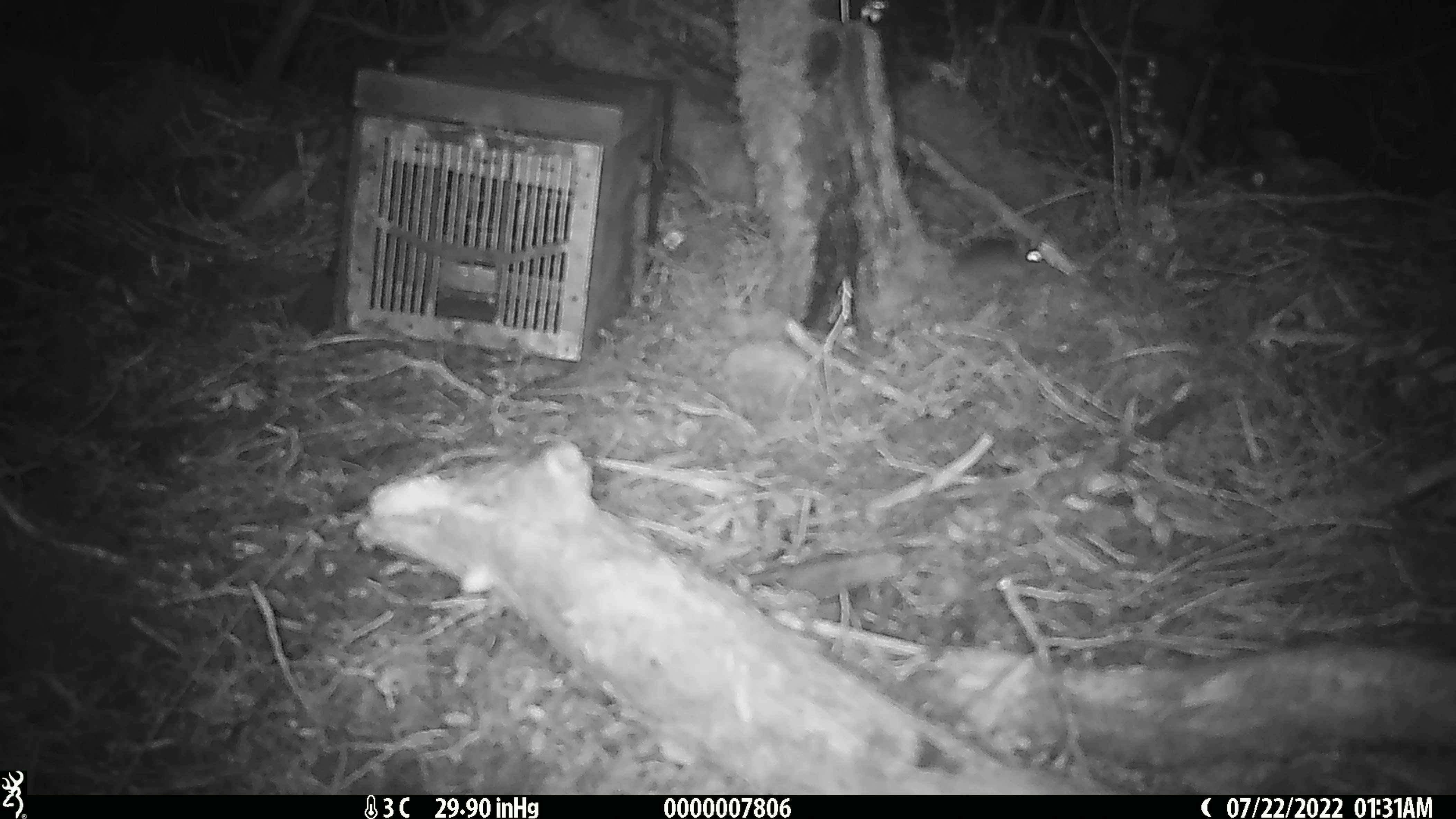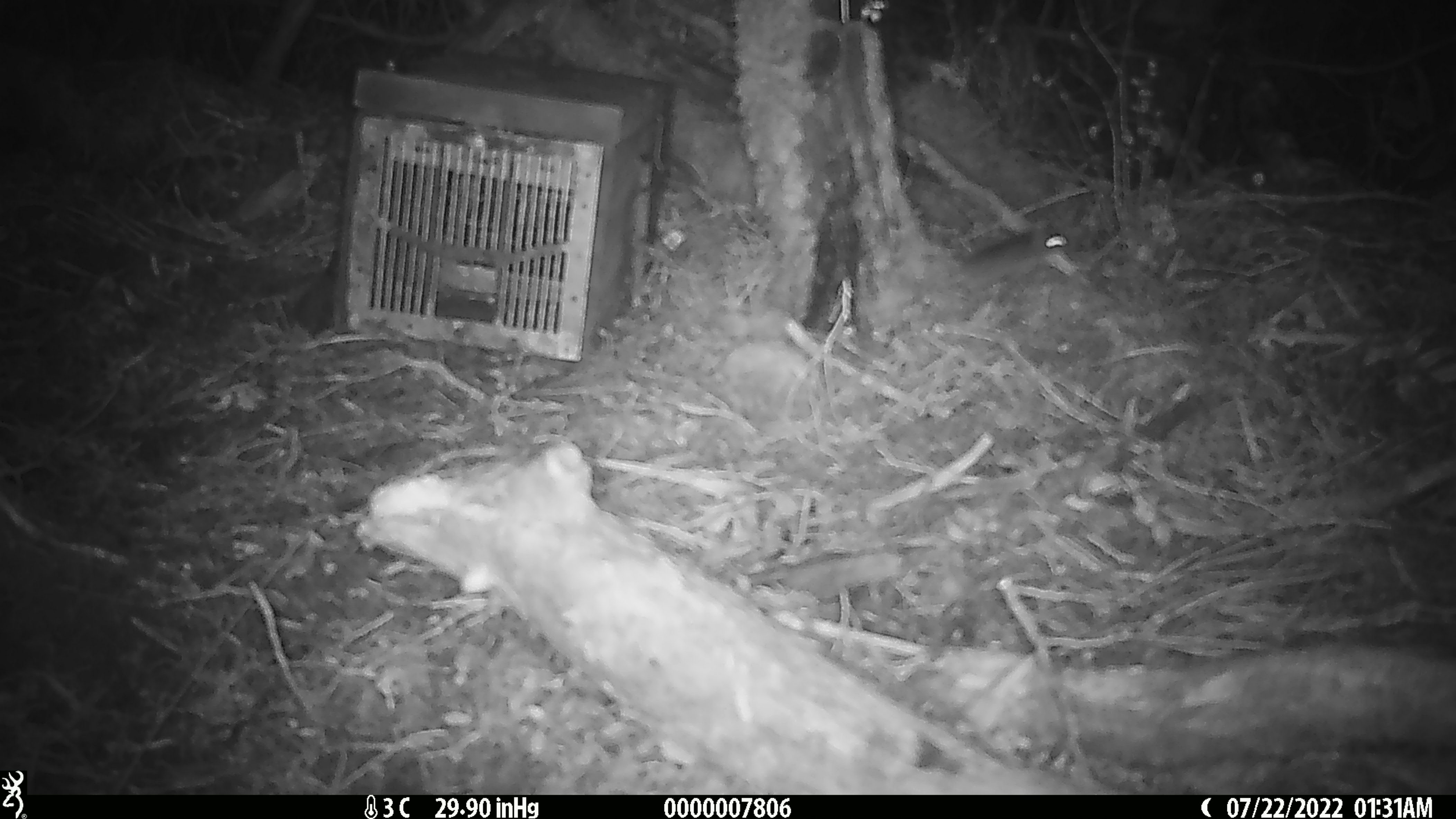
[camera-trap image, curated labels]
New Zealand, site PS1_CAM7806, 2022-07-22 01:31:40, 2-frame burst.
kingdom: Animalia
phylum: Chordata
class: Mammalia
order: Rodentia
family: Muridae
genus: Mus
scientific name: Mus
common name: mouse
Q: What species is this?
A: Mouse (Mus).